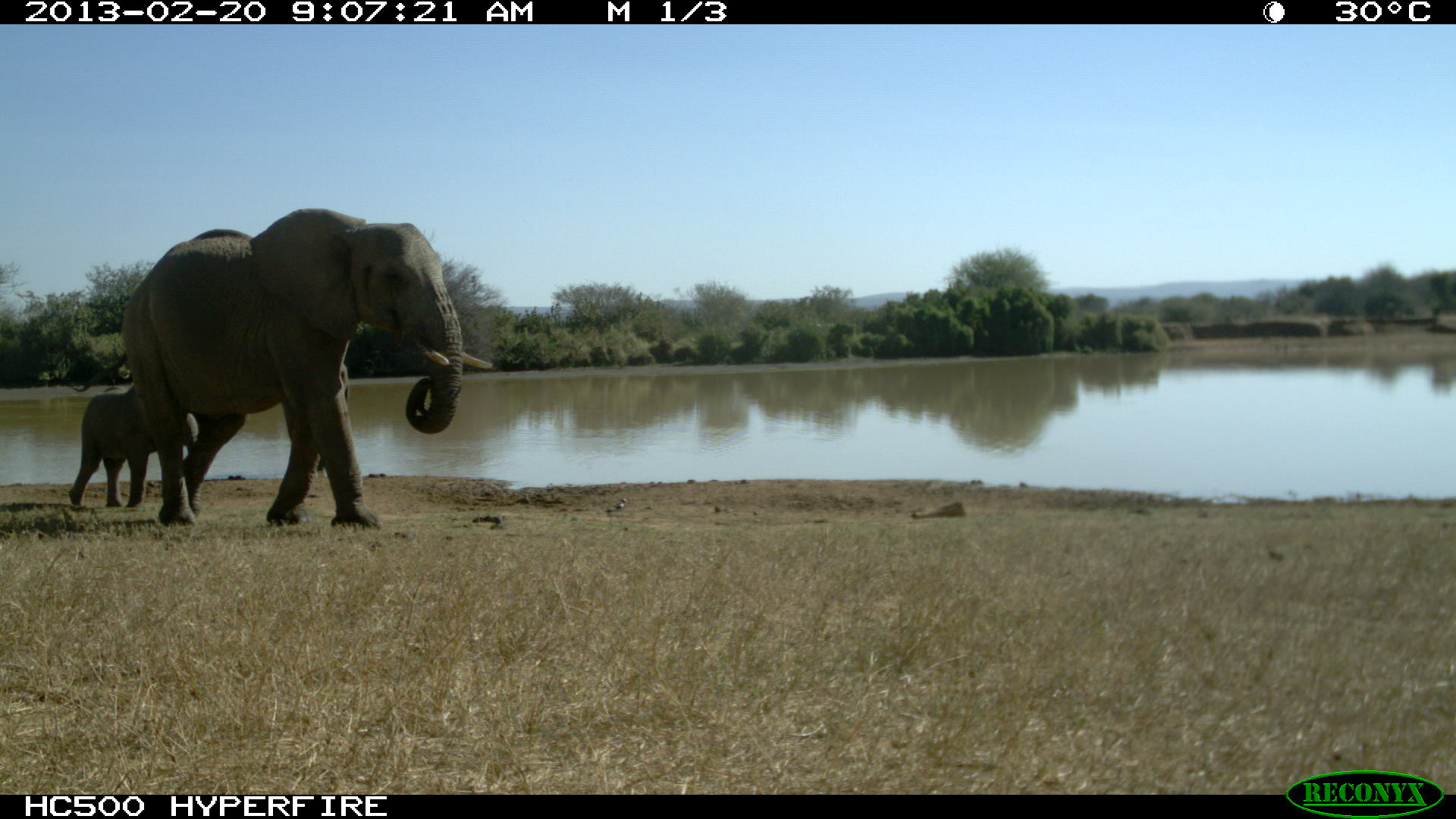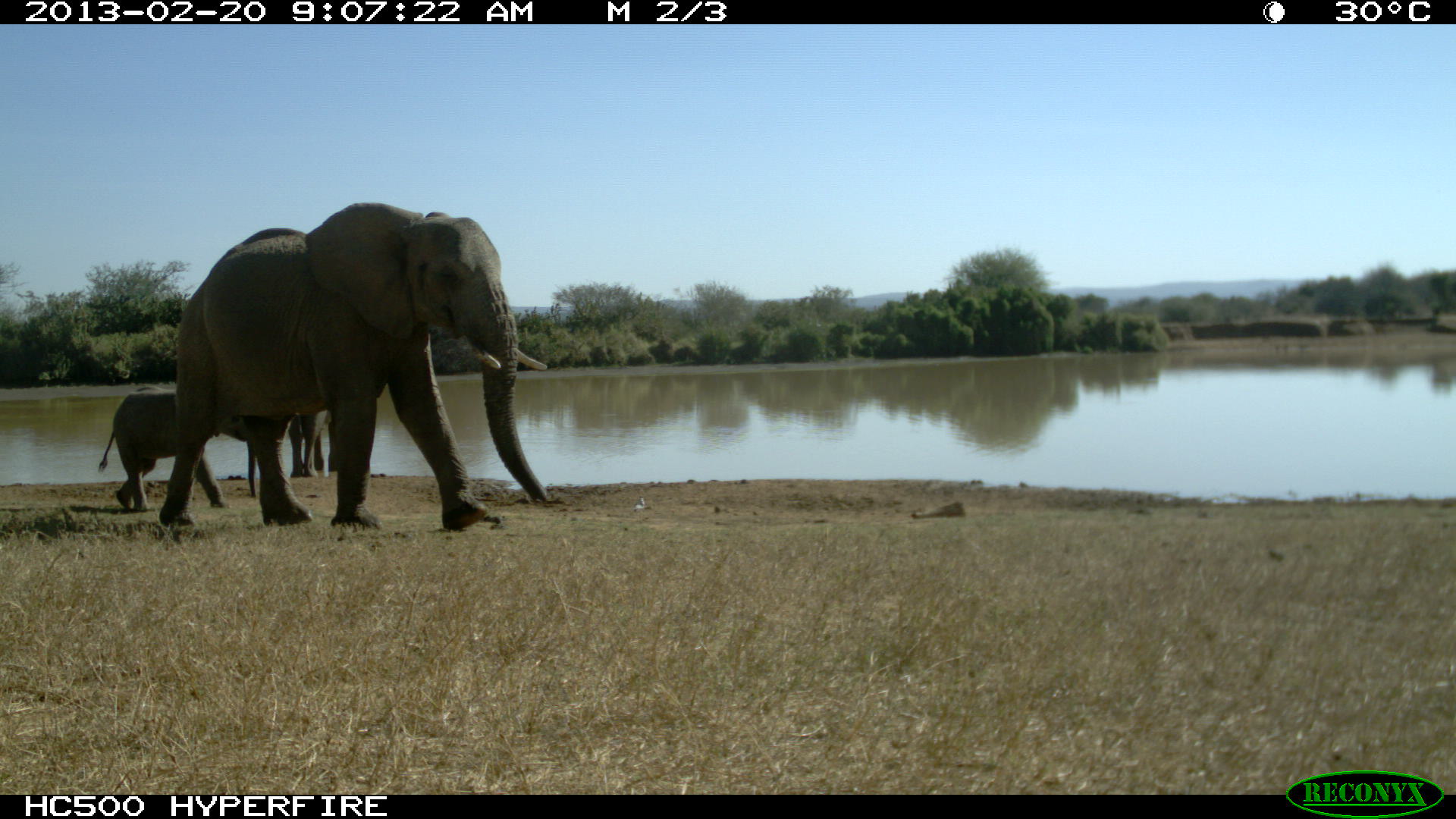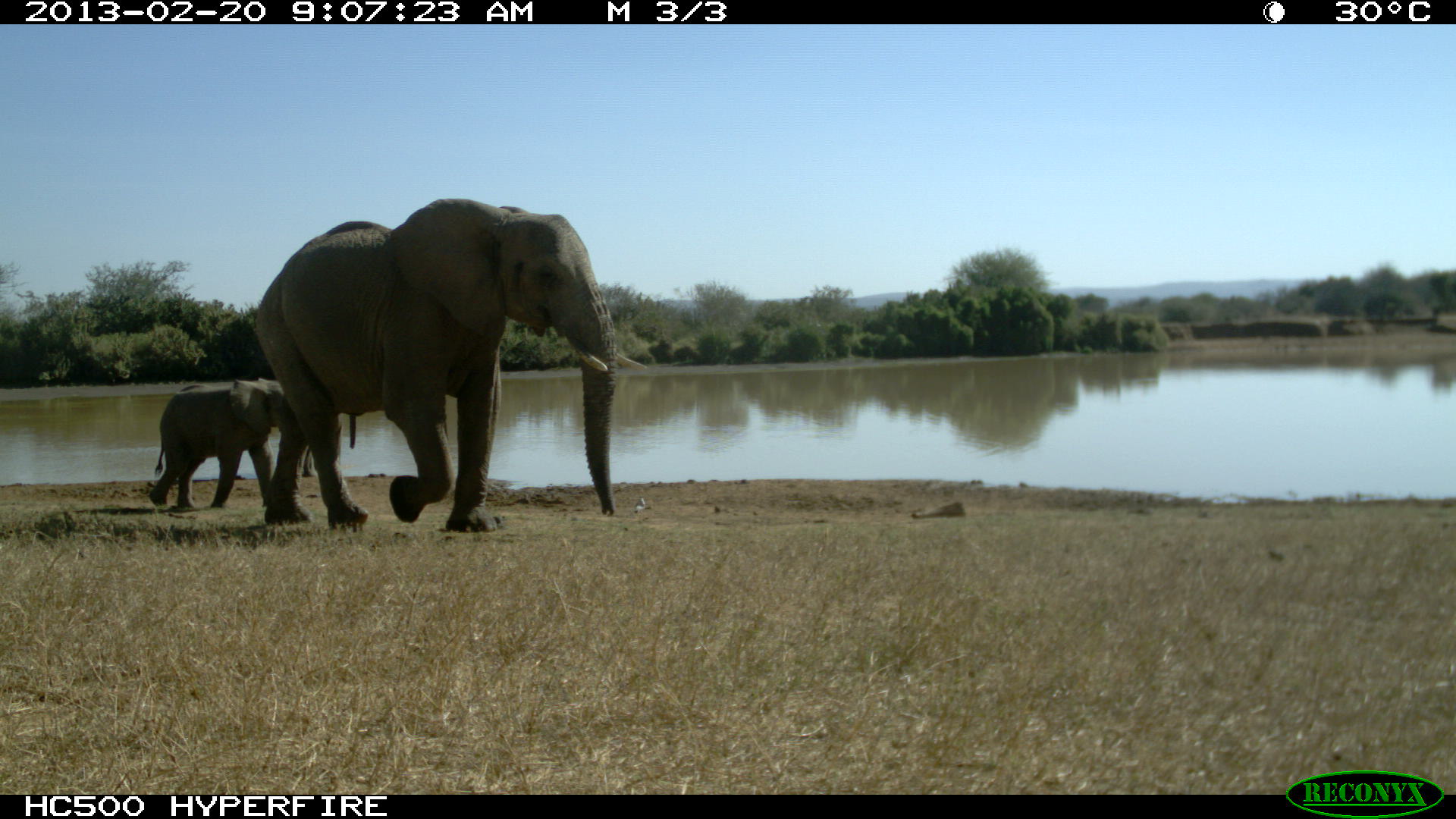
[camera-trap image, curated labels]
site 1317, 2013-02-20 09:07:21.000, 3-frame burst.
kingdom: Animalia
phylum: Chordata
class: Mammalia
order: Proboscidea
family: Elephantidae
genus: Loxodonta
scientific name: Loxodonta africana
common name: african bush elephant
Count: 3.